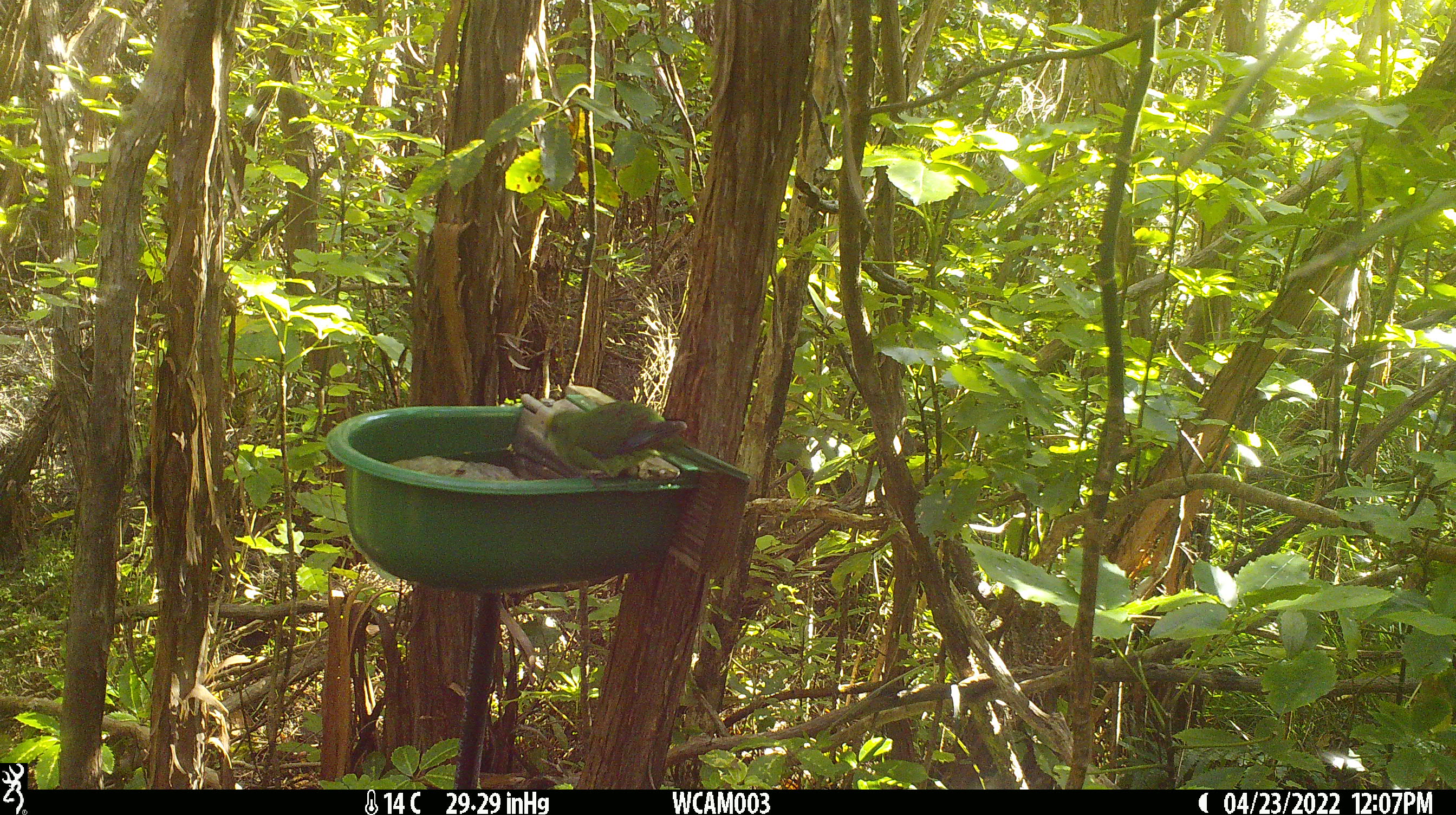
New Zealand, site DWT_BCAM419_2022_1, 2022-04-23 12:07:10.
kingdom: Animalia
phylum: Chordata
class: Aves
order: Psittaciformes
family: Psittaculidae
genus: Cyanoramphus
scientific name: Cyanoramphus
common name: parakeet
Parakeet (Cyanoramphus).